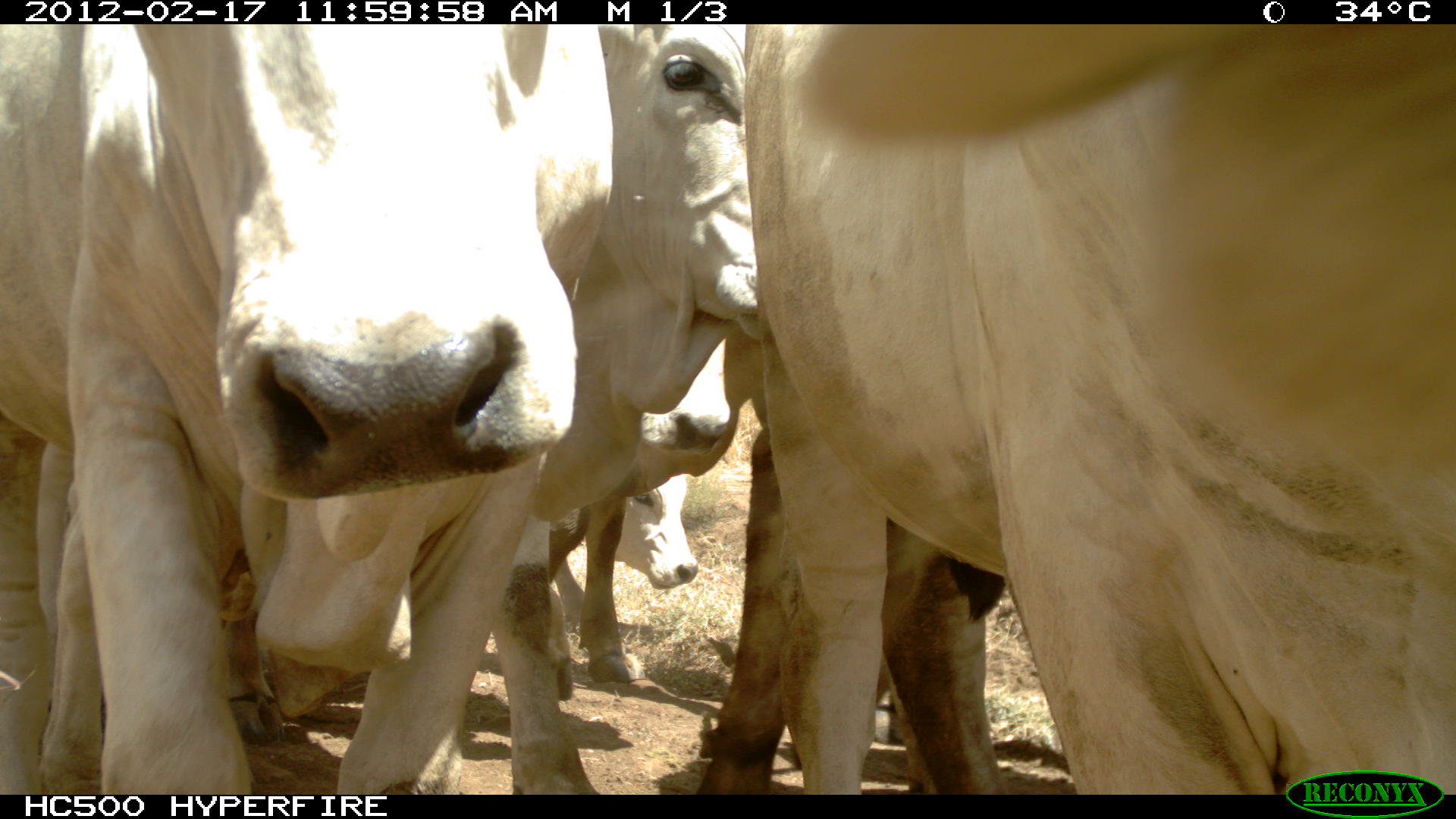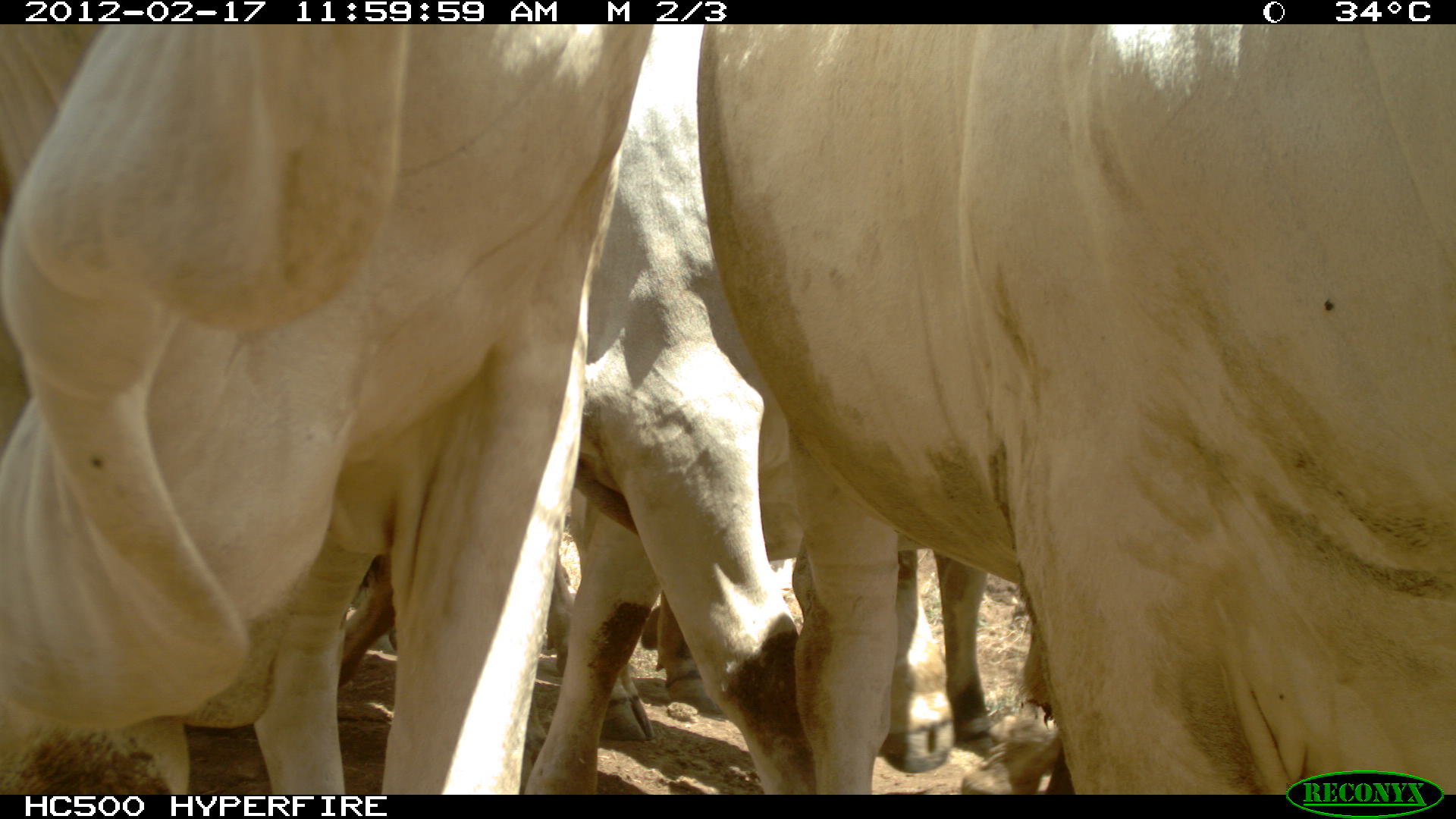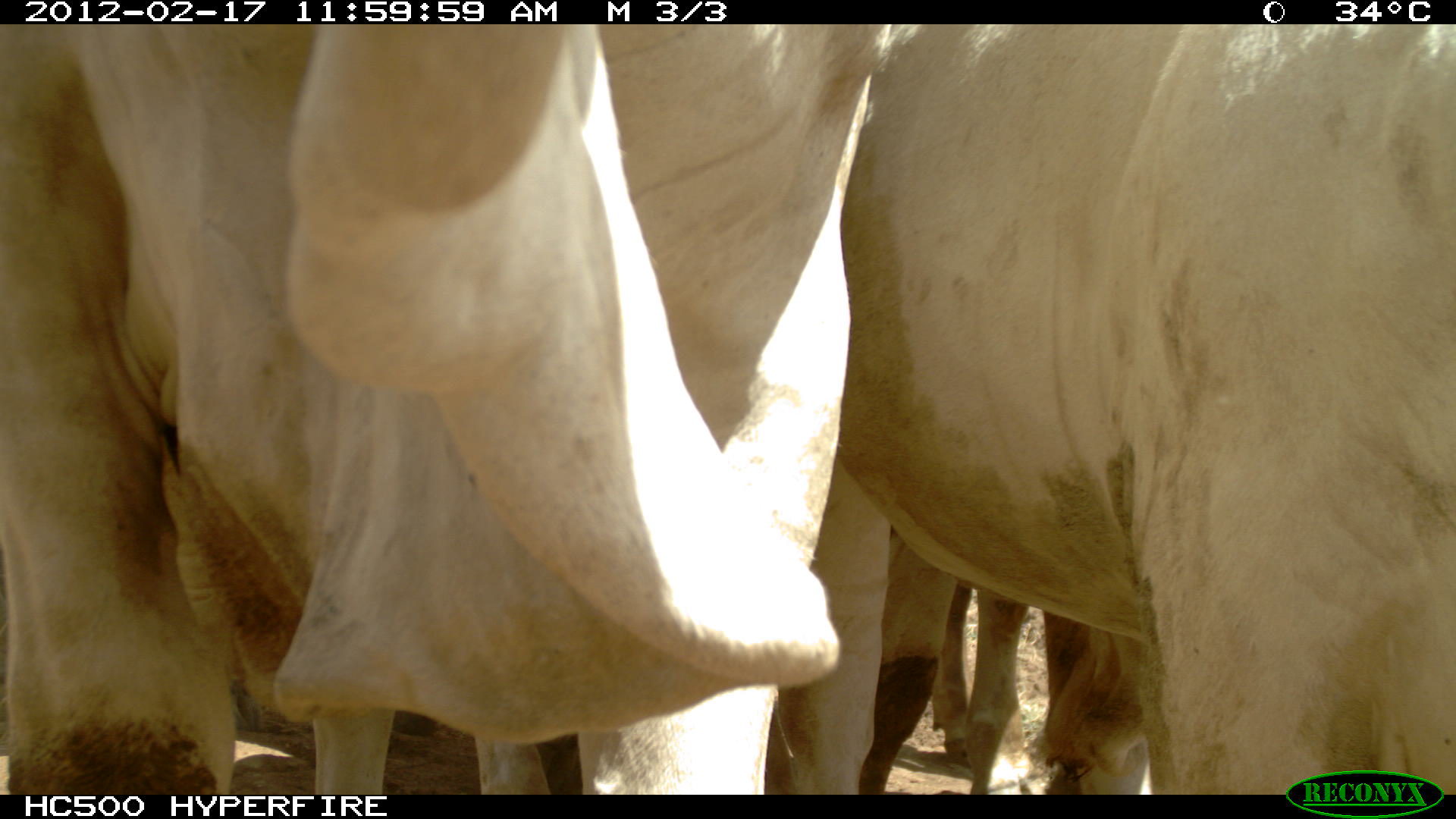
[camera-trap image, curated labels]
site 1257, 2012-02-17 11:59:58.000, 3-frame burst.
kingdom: Animalia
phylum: Chordata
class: Mammalia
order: Artiodactyla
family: Bovidae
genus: Bos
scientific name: Bos taurus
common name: domestic cattle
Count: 6.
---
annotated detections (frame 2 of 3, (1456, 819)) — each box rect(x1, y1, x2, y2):
bos taurus: rect(699, 20, 1456, 795); rect(0, 22, 653, 796); rect(342, 21, 815, 798); rect(888, 540, 1013, 771)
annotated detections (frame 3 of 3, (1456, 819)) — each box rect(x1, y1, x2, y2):
bos taurus: rect(0, 24, 893, 795); rect(765, 24, 1456, 794)